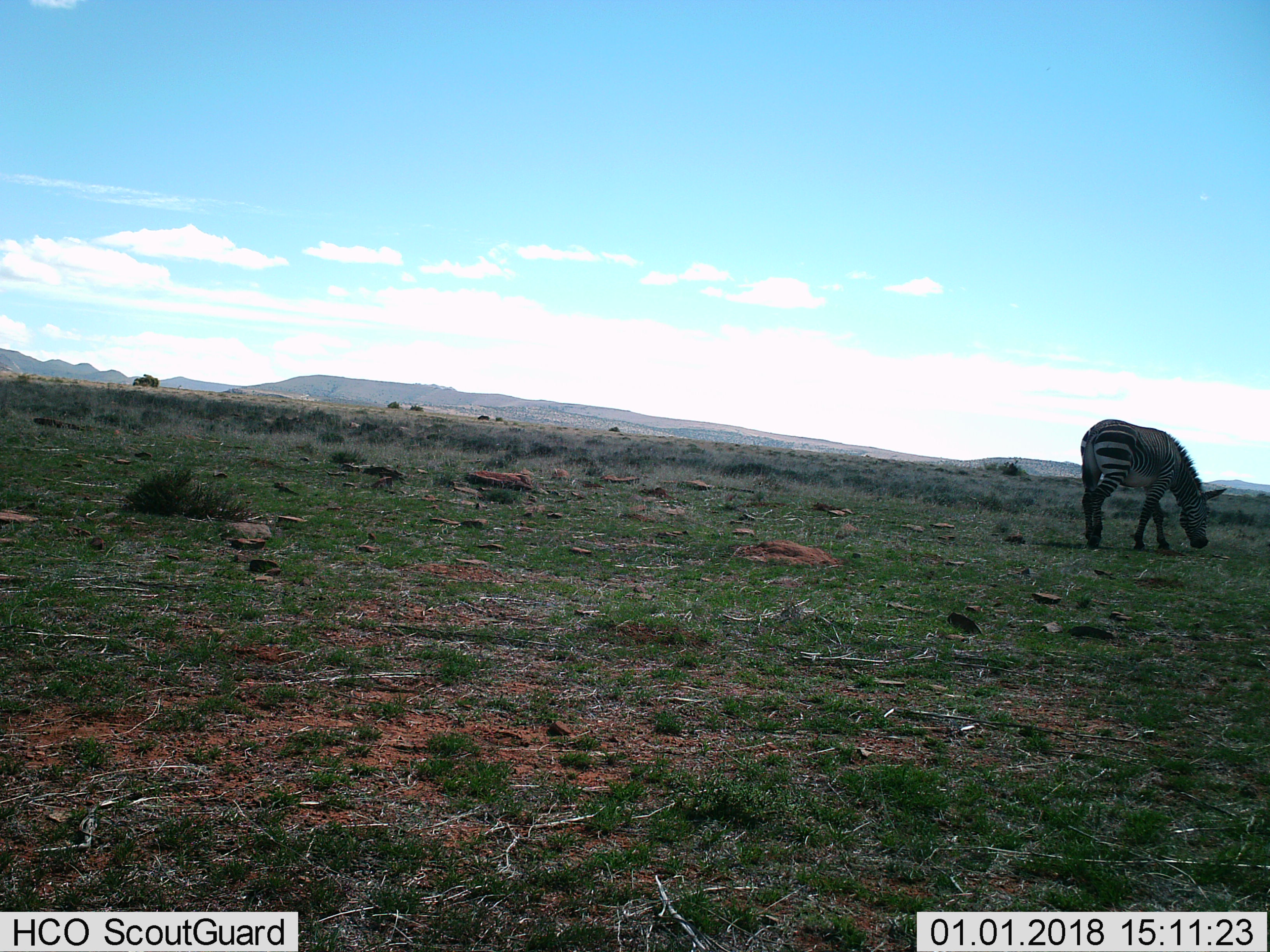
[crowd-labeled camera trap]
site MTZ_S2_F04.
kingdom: Animalia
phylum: Chordata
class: Mammalia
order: Perissodactyla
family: Equidae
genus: Equus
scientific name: Equus zebra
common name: mountain zebra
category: zebramountain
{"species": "zebramountain (mountain zebra) (Equus zebra)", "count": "1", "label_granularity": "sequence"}